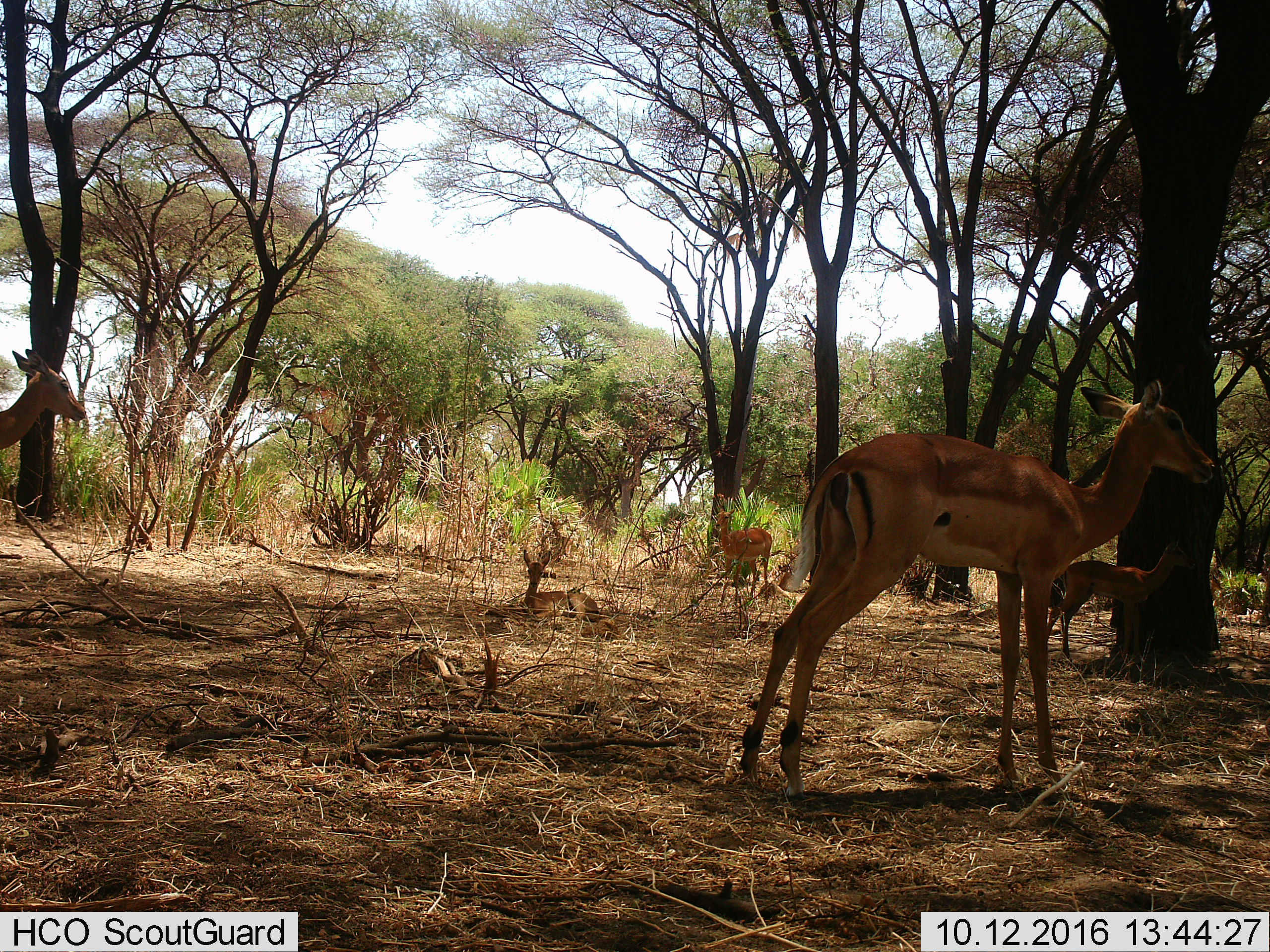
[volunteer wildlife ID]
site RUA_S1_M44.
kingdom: Animalia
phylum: Chordata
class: Mammalia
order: Artiodactyla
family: Bovidae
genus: Aepyceros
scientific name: Aepyceros melampus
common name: impala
Impala (Aepyceros melampus), count 5. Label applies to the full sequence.